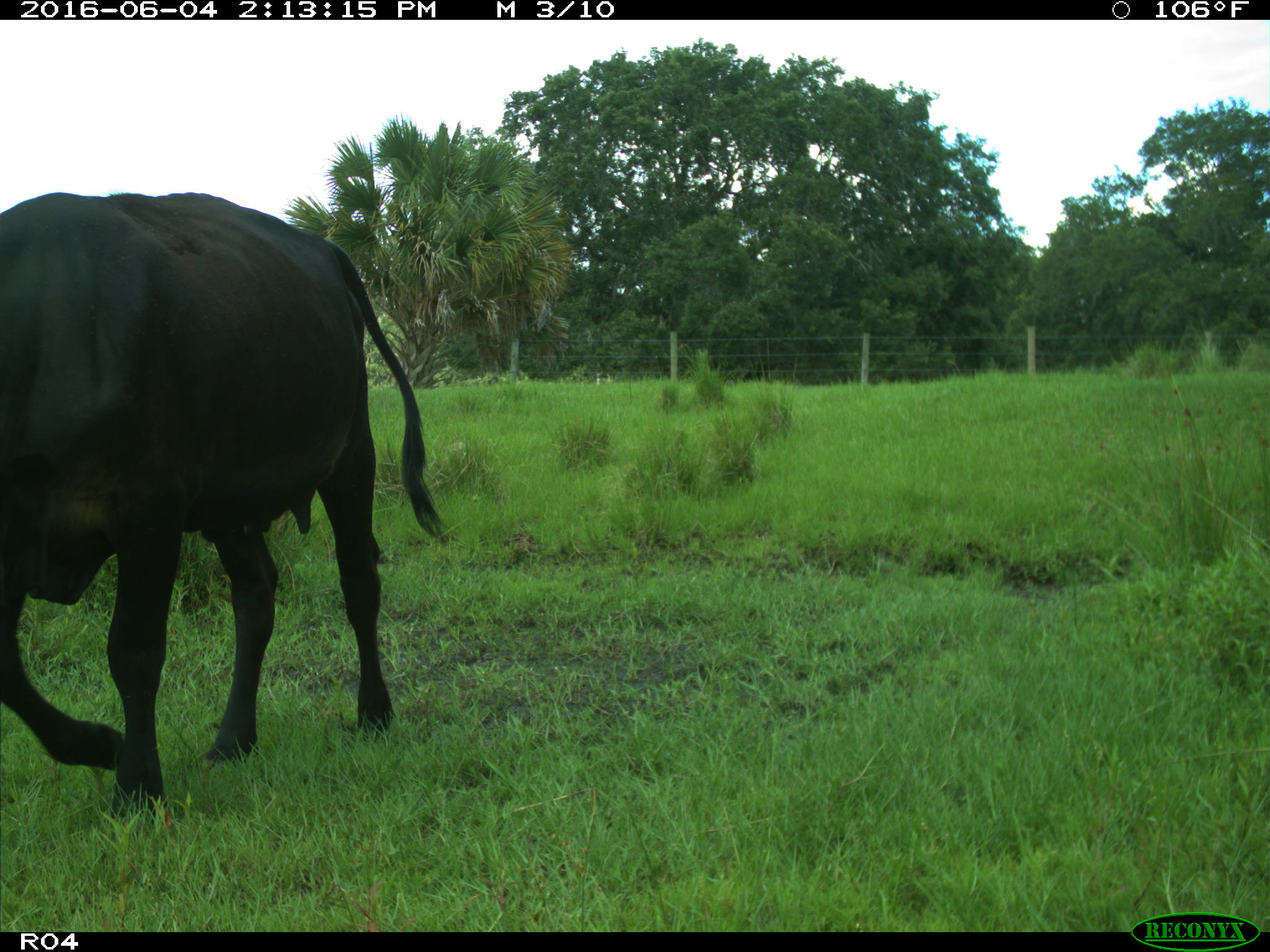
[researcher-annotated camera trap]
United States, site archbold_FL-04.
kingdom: Animalia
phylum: Chordata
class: Mammalia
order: Artiodactyla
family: Bovidae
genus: Bos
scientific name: Bos taurus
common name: domestic cow